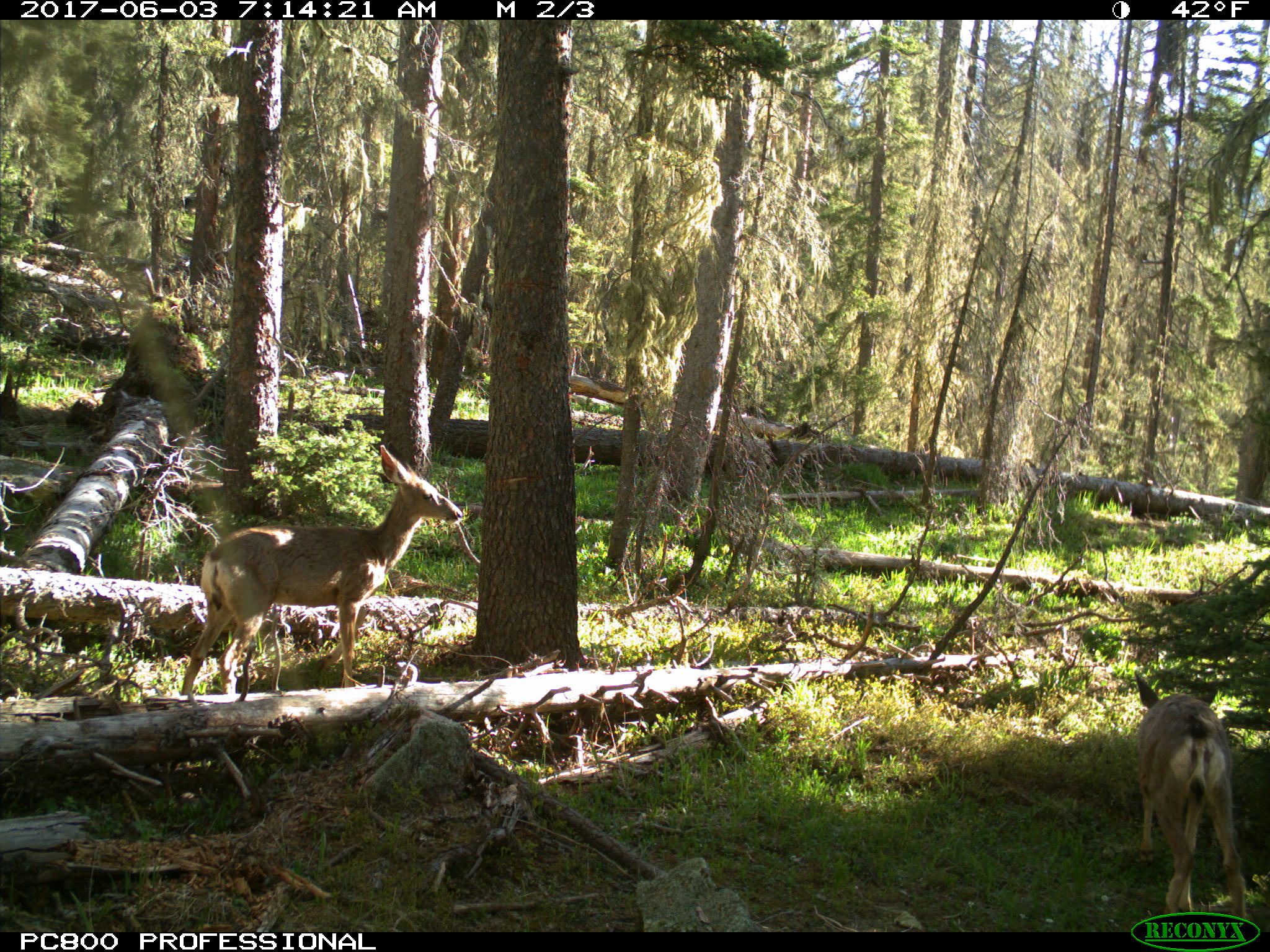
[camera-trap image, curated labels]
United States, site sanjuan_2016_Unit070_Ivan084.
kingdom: Animalia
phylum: Chordata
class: Mammalia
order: Artiodactyla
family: Cervidae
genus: Odocoileus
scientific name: Odocoileus hemionus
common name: mule deer